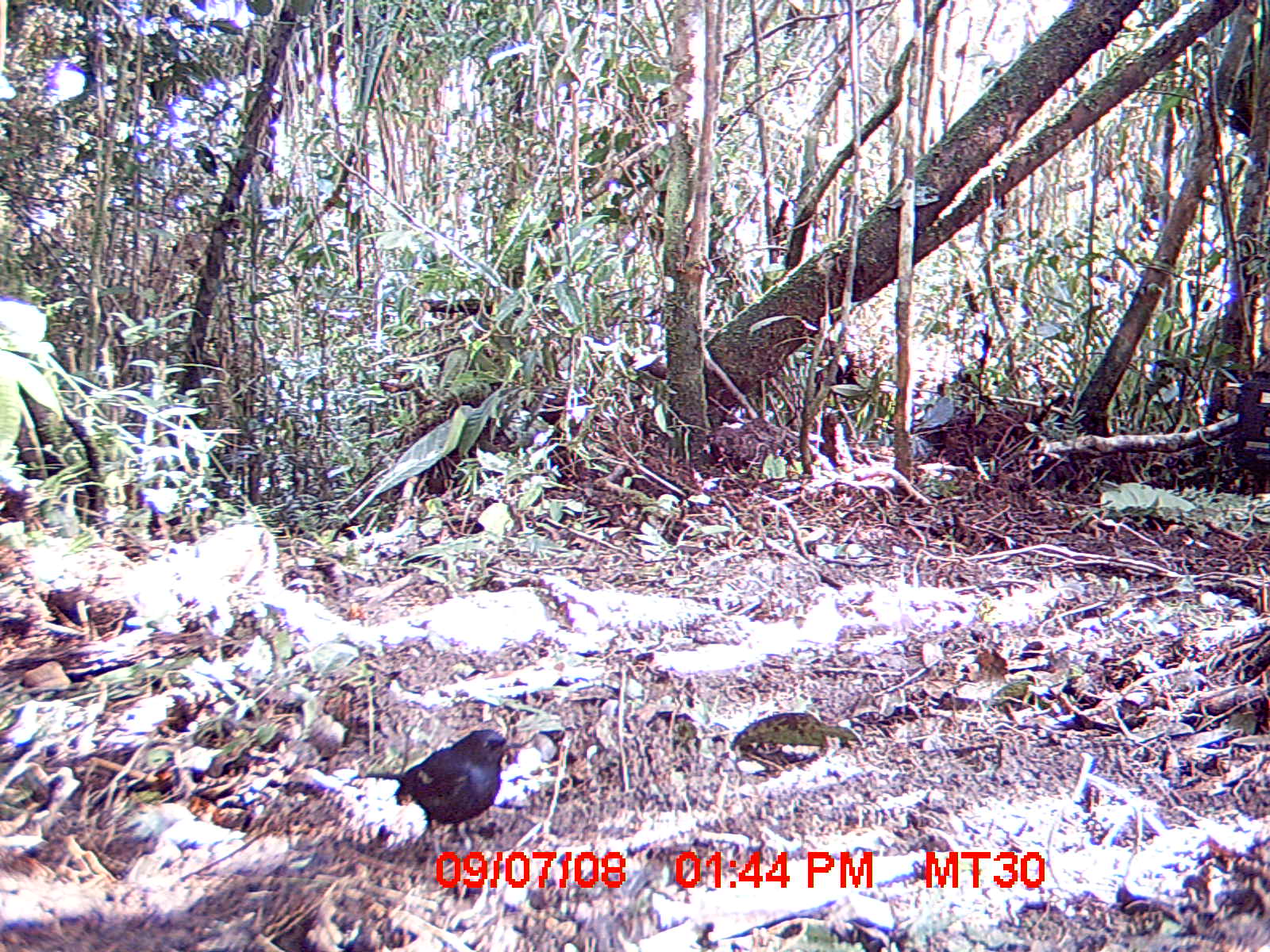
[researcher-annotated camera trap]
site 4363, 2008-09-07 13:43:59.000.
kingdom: Animalia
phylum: Chordata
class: Aves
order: Passeriformes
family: Muscicapidae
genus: Copsychus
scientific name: Copsychus albospecularis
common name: madagascar magpie-robin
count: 1